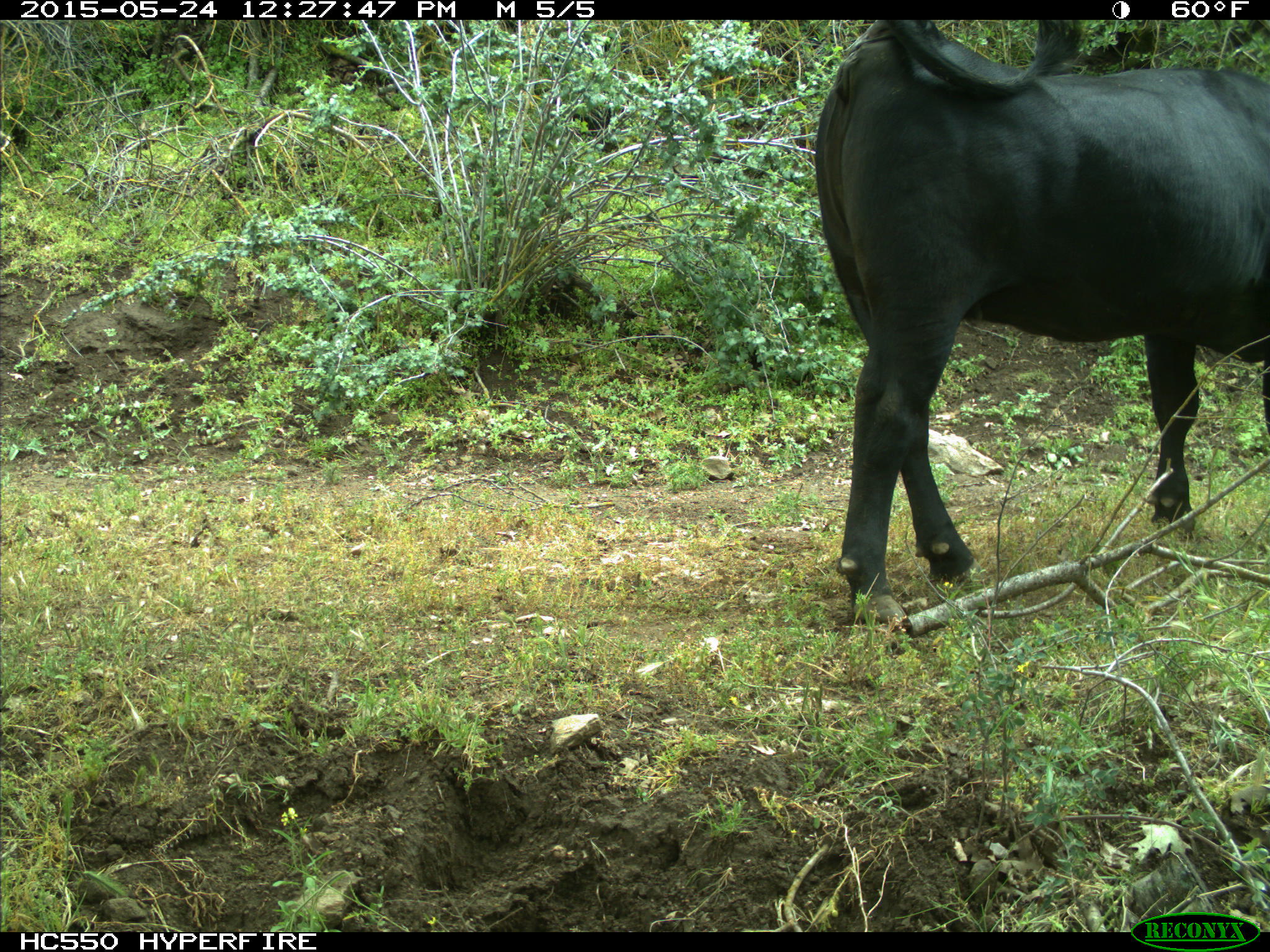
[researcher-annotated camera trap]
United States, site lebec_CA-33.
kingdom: Animalia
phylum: Chordata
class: Mammalia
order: Artiodactyla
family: Bovidae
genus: Bos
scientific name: Bos taurus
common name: domestic cow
Bos taurus (domestic cow).